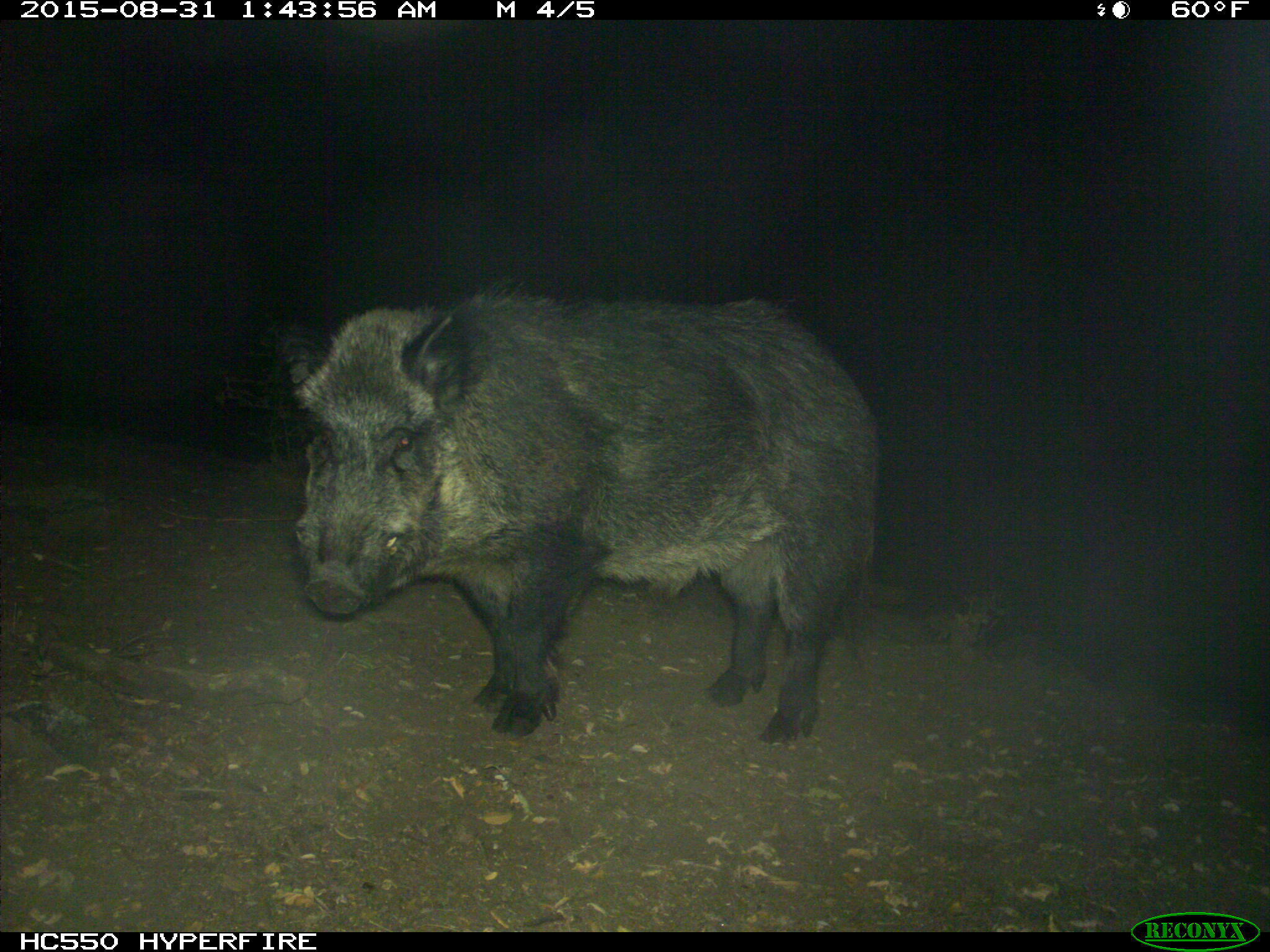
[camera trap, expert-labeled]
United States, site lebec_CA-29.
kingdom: Animalia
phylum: Chordata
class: Mammalia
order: Artiodactyla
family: Suidae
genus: Sus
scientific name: Sus scrofa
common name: wild boar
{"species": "Sus scrofa (wild boar)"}